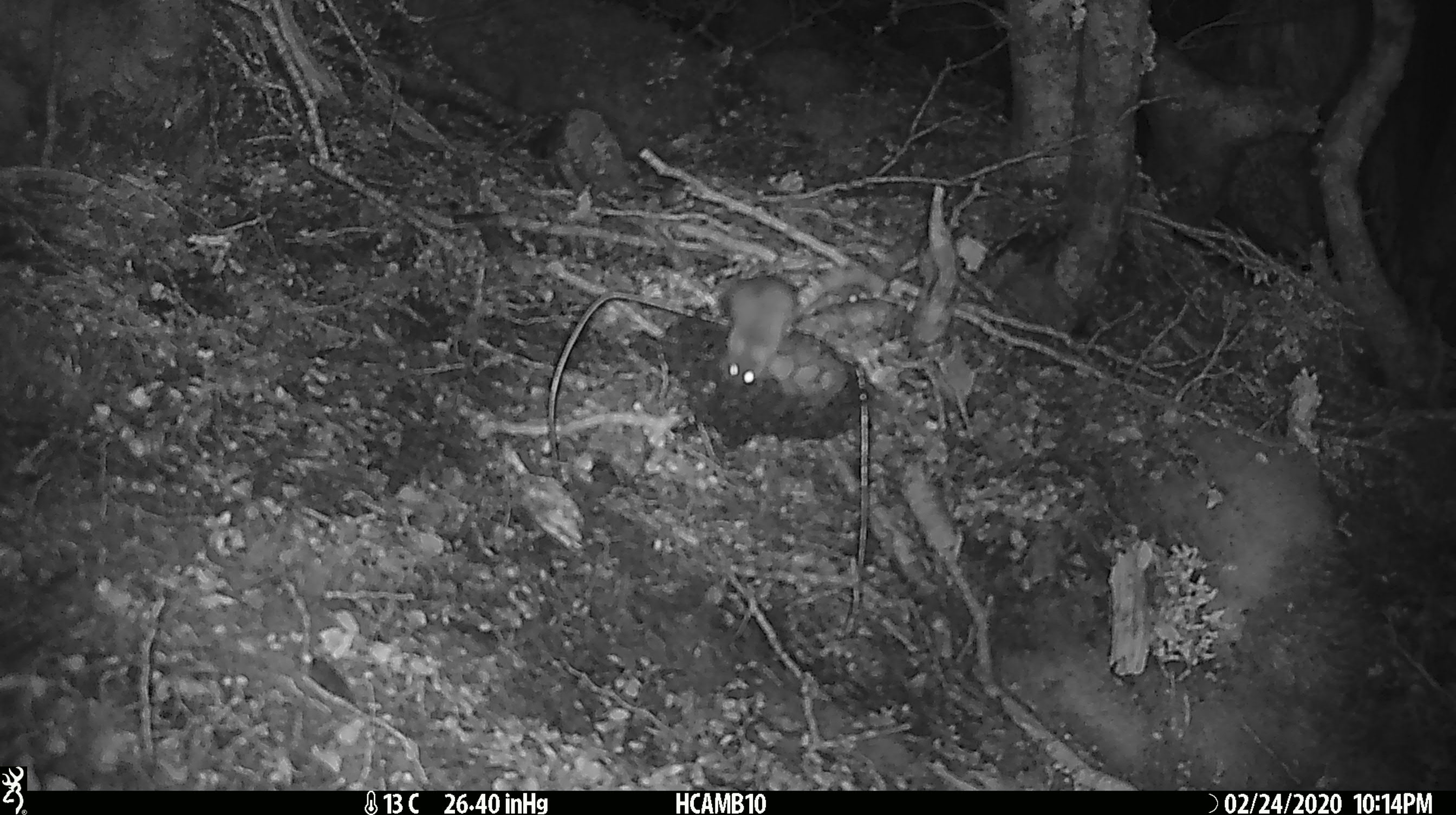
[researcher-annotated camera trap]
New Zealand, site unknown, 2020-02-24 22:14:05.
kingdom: Animalia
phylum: Chordata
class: Mammalia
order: Rodentia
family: Muridae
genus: Mus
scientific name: Mus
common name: mouse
Mouse (Mus).